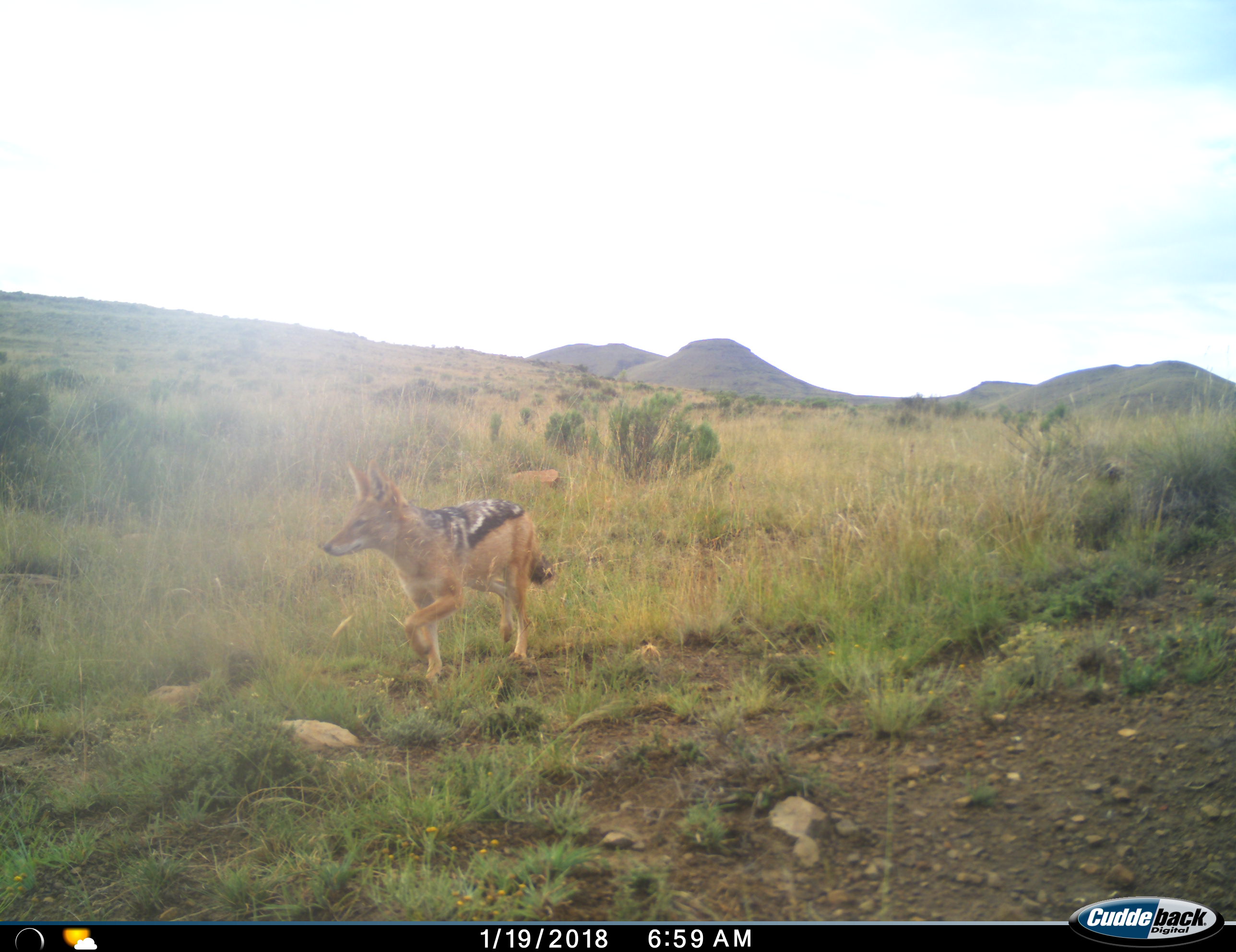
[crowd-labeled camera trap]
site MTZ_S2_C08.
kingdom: Animalia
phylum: Chordata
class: Mammalia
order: Carnivora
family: Canidae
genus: Lupulella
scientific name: Lupulella mesomelas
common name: black-backed jackal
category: jackalblackbacked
Jackalblackbacked (black-backed jackal) (Lupulella mesomelas), count 1. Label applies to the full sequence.